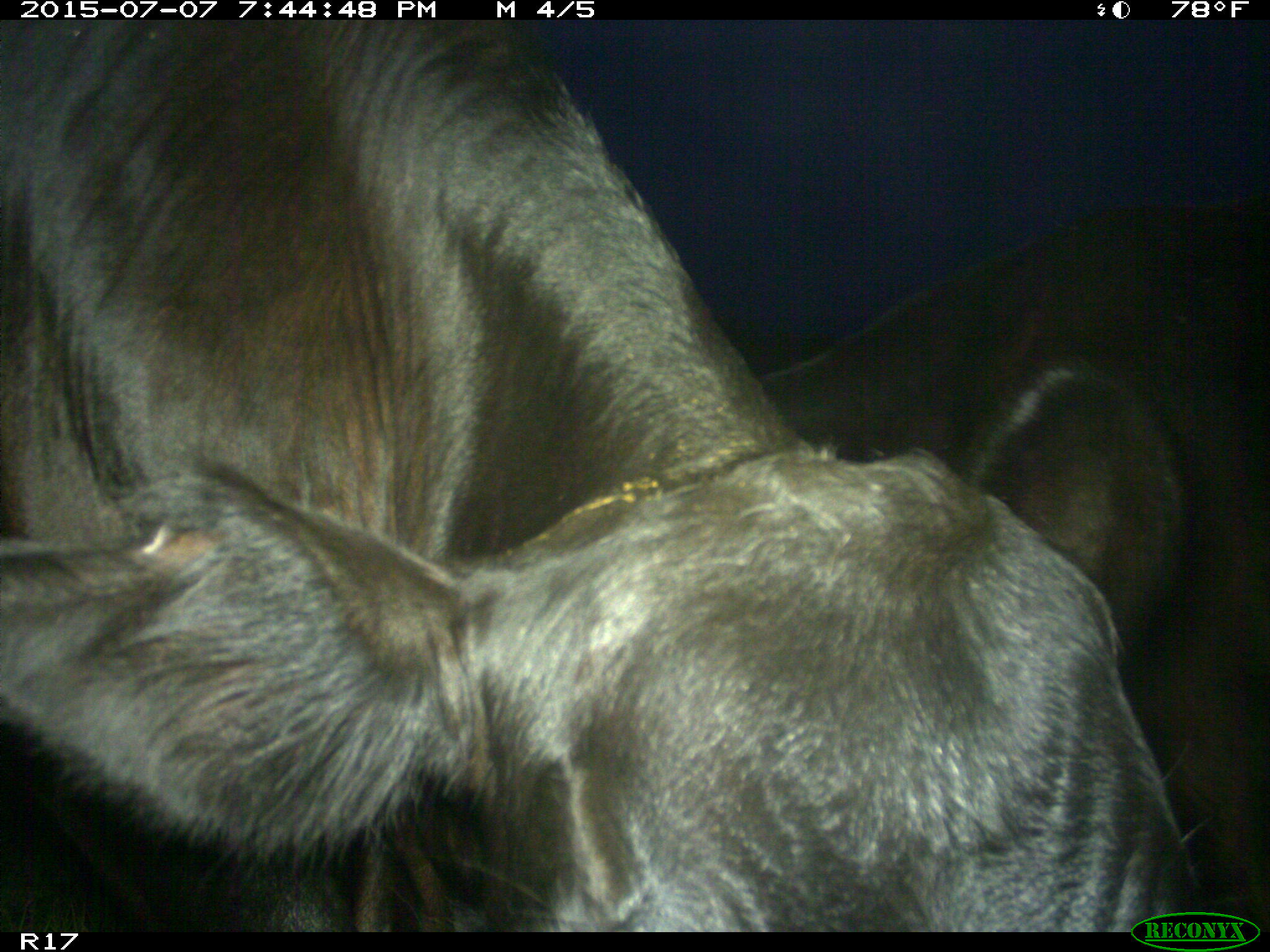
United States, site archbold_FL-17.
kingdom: Animalia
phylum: Chordata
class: Mammalia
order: Artiodactyla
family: Bovidae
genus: Bos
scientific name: Bos taurus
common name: domestic cow